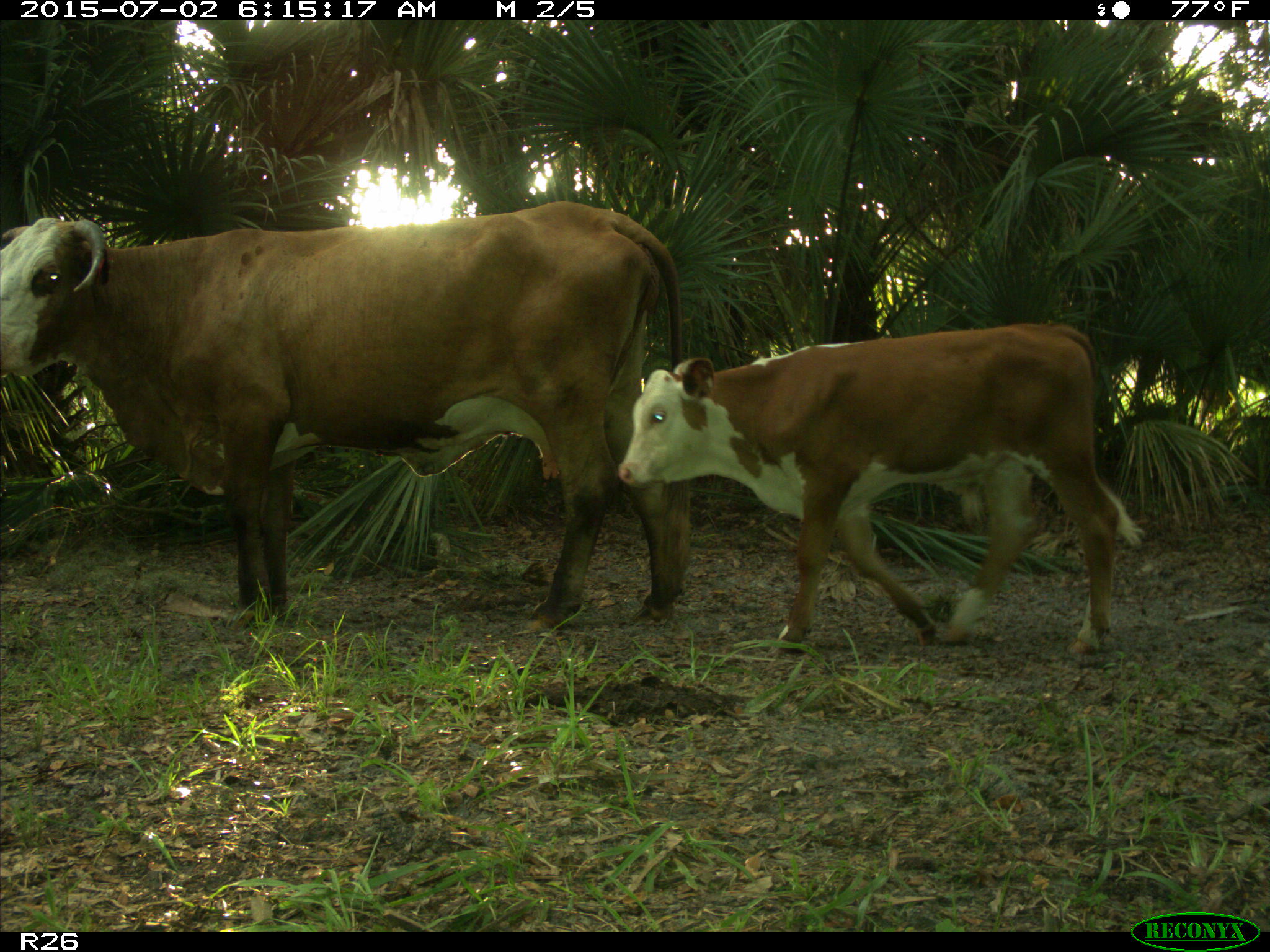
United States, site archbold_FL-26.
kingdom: Animalia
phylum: Chordata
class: Mammalia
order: Artiodactyla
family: Bovidae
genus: Bos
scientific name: Bos taurus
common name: domestic cow